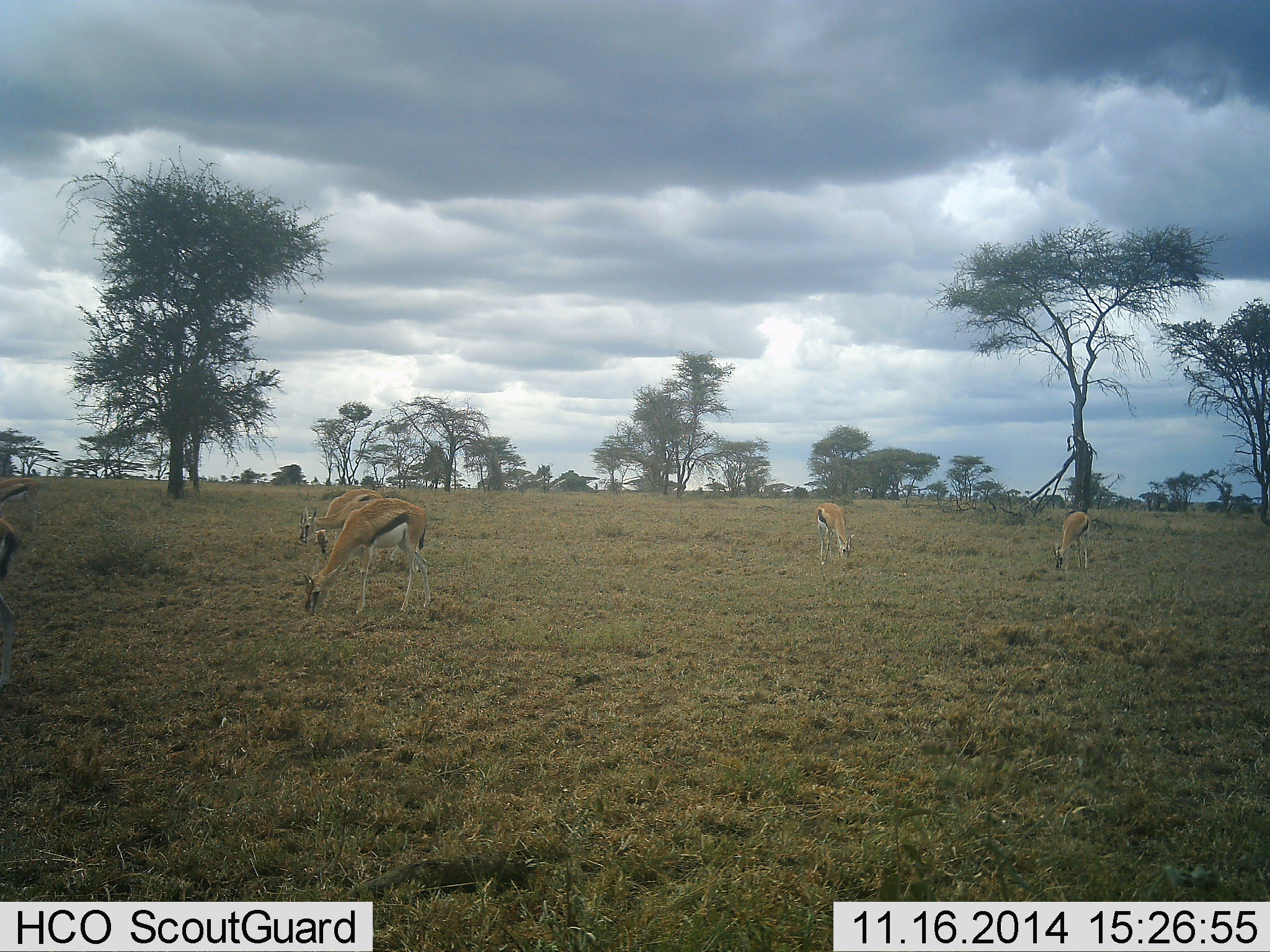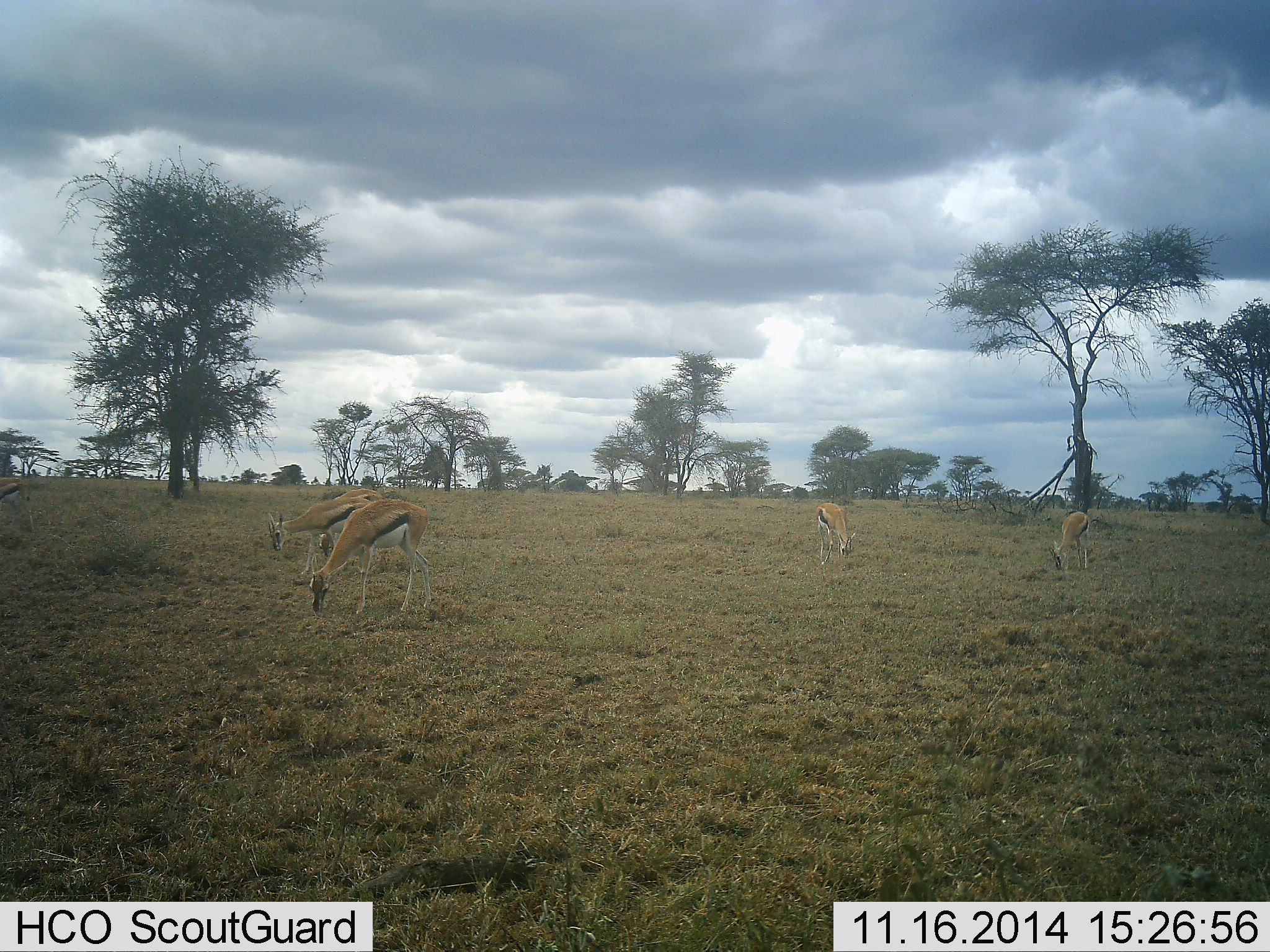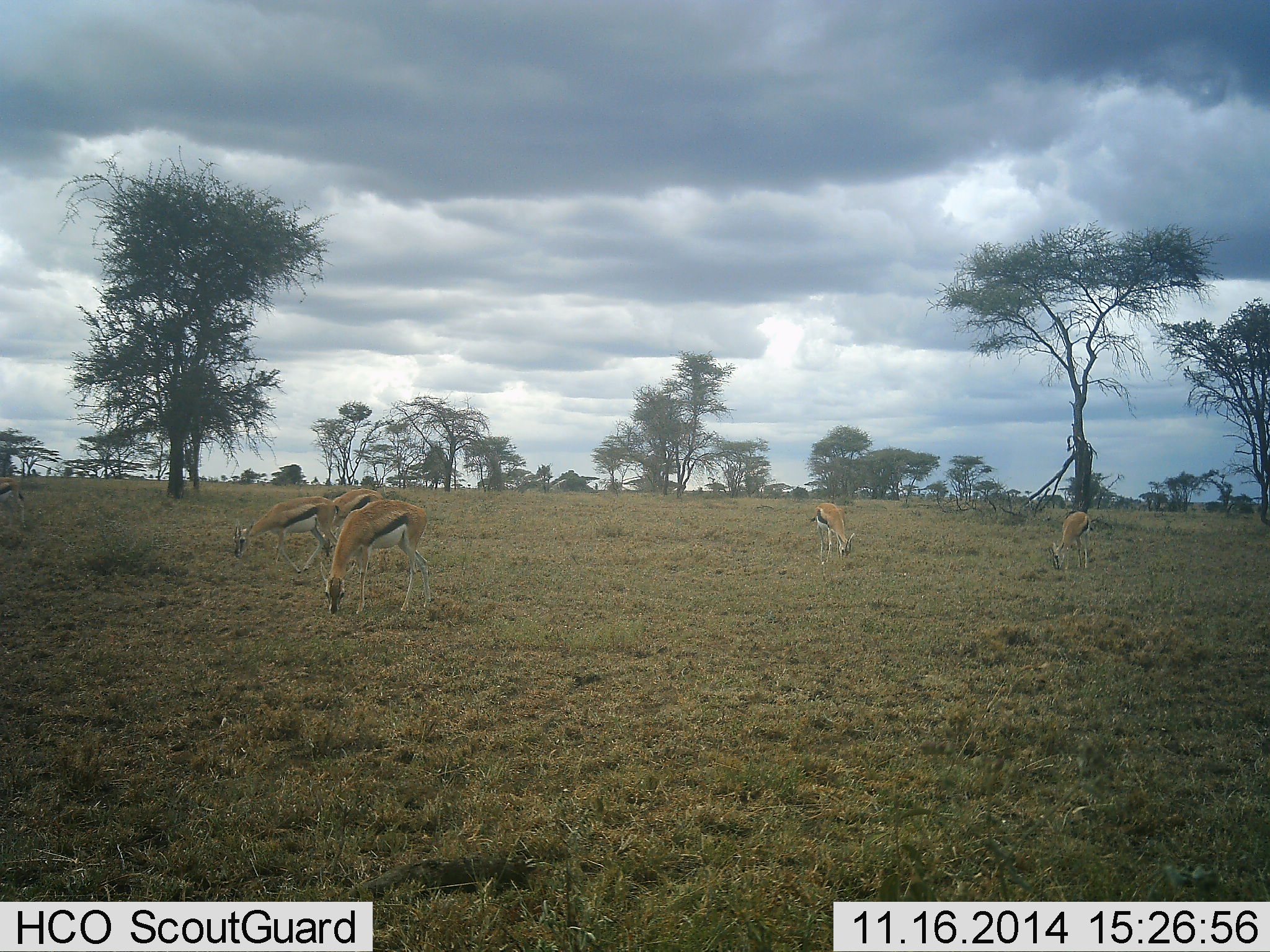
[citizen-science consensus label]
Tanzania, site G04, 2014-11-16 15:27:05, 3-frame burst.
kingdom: Animalia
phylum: Chordata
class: Mammalia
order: Artiodactyla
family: Bovidae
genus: Eudorcas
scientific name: Eudorcas thomsonii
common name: thomson's gazelle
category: gazellethomsons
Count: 6.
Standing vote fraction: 36%.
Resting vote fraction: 0%.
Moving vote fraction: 18%.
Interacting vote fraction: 0%.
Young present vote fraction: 0%.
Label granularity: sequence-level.